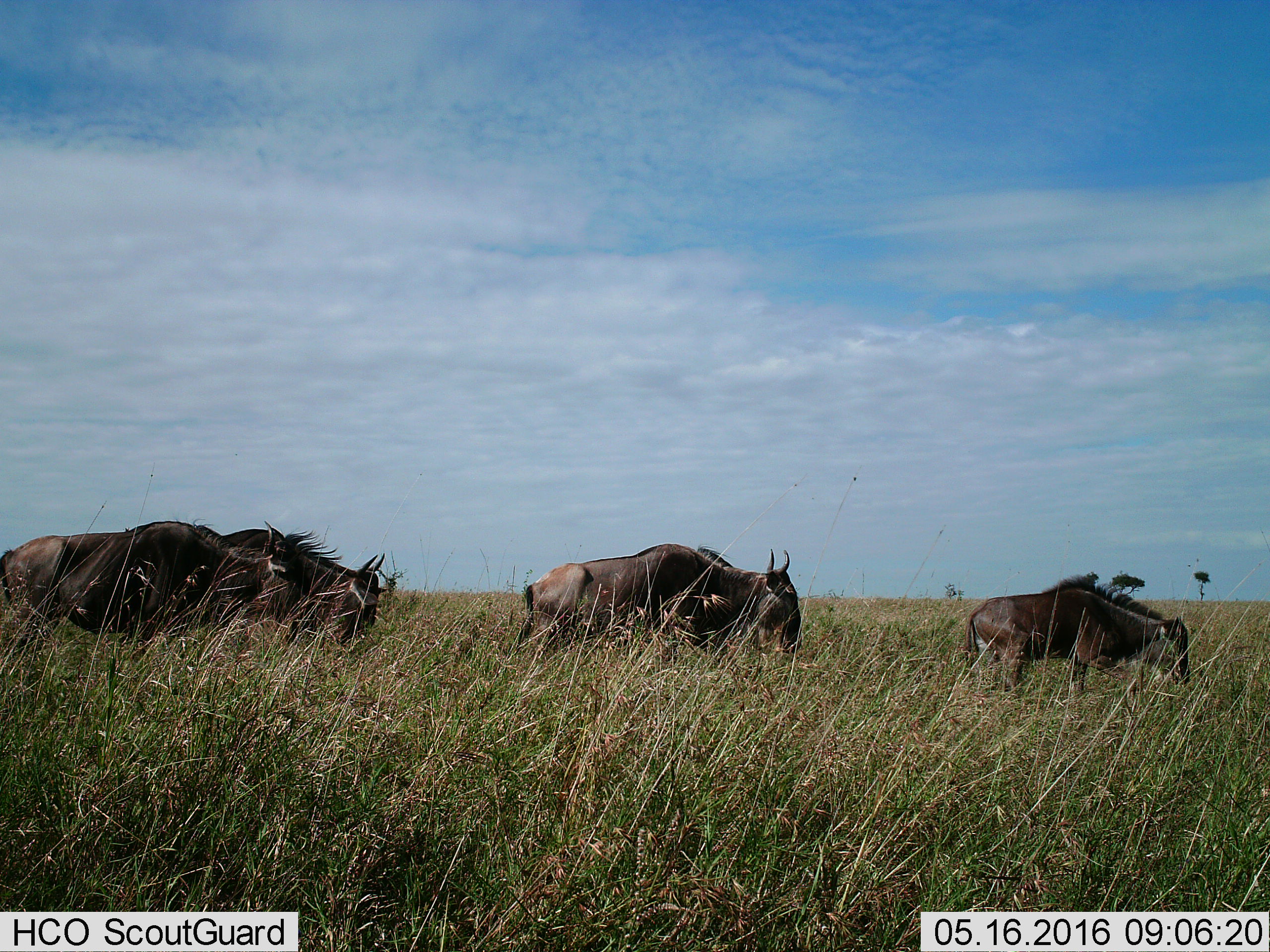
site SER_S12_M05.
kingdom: Animalia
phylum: Chordata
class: Mammalia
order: Artiodactyla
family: Bovidae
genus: Connochaetes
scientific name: Connochaetes taurinus taurinus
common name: blue wildebeest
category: wildebeestblue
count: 4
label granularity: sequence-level